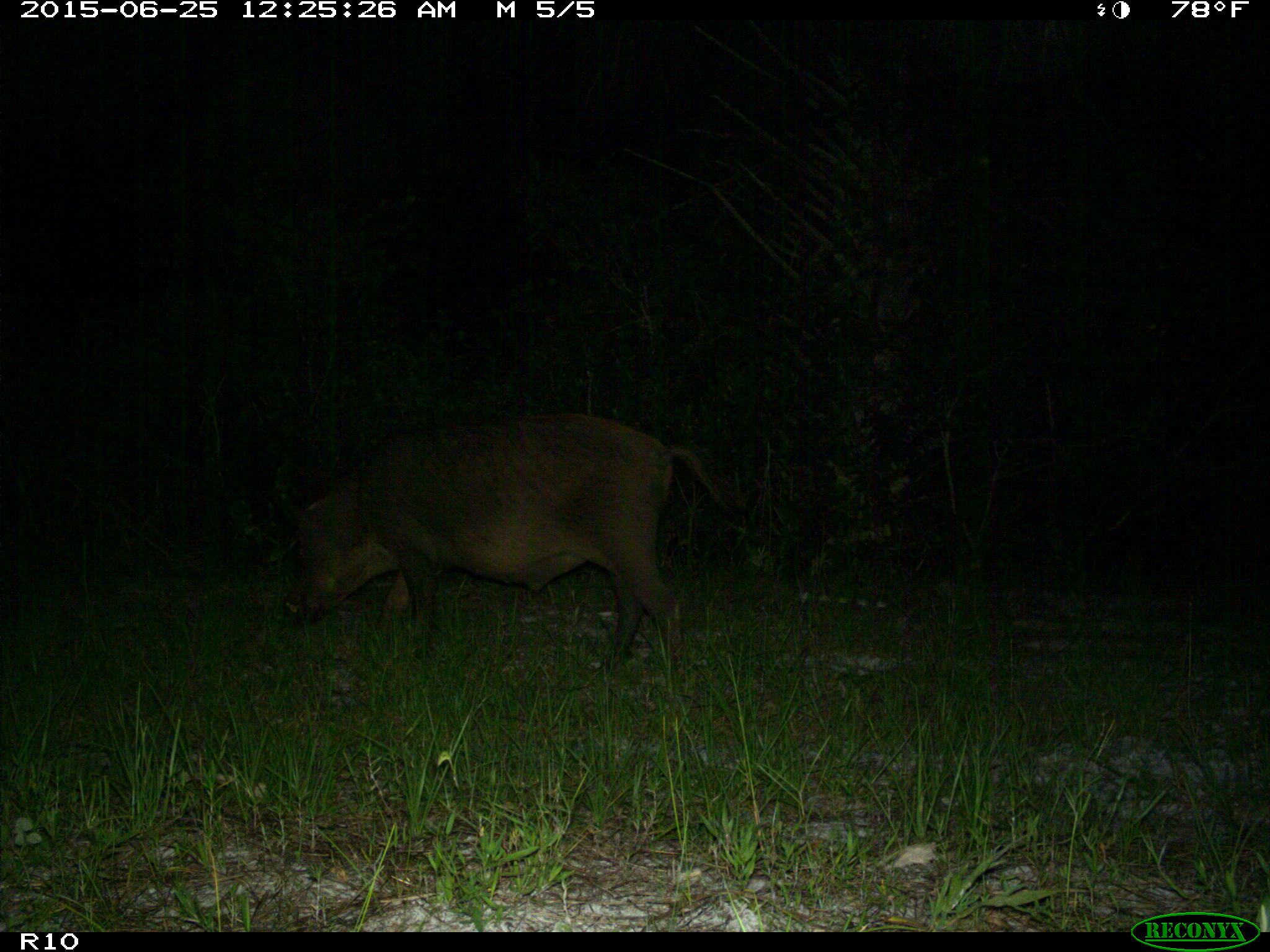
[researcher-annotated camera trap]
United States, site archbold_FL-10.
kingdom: Animalia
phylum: Chordata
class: Mammalia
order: Artiodactyla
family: Suidae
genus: Sus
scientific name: Sus scrofa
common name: wild boar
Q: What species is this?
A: Sus scrofa (wild boar).